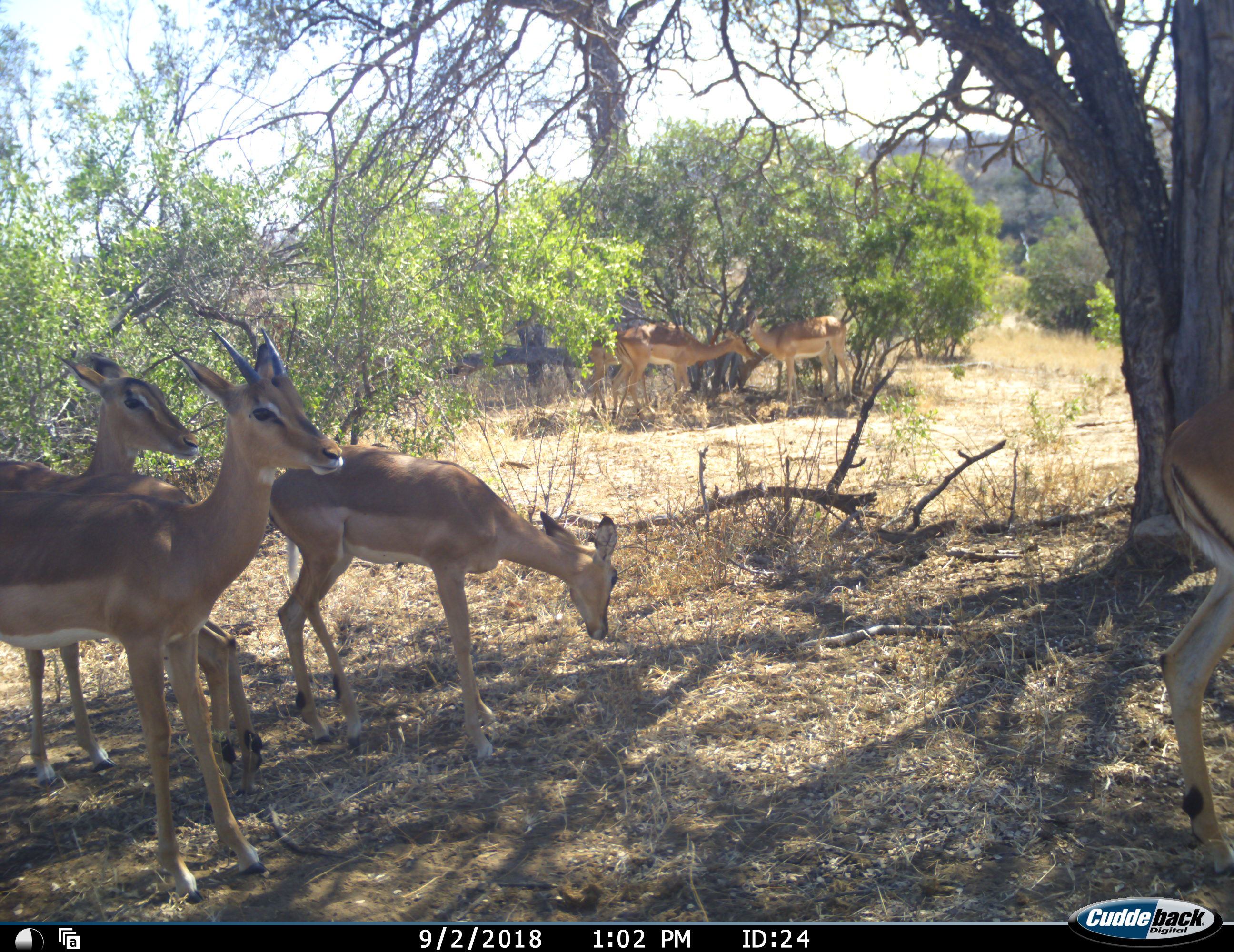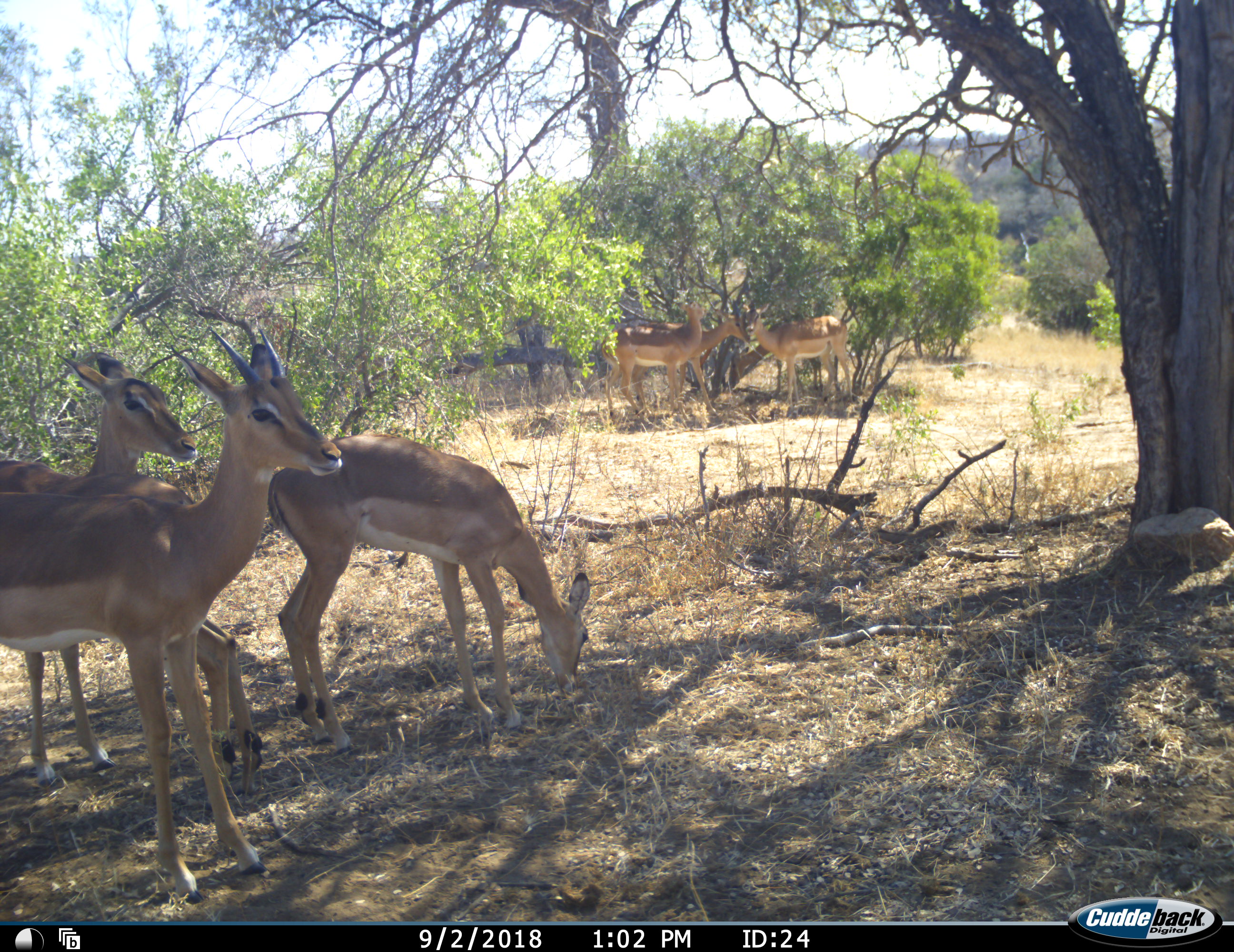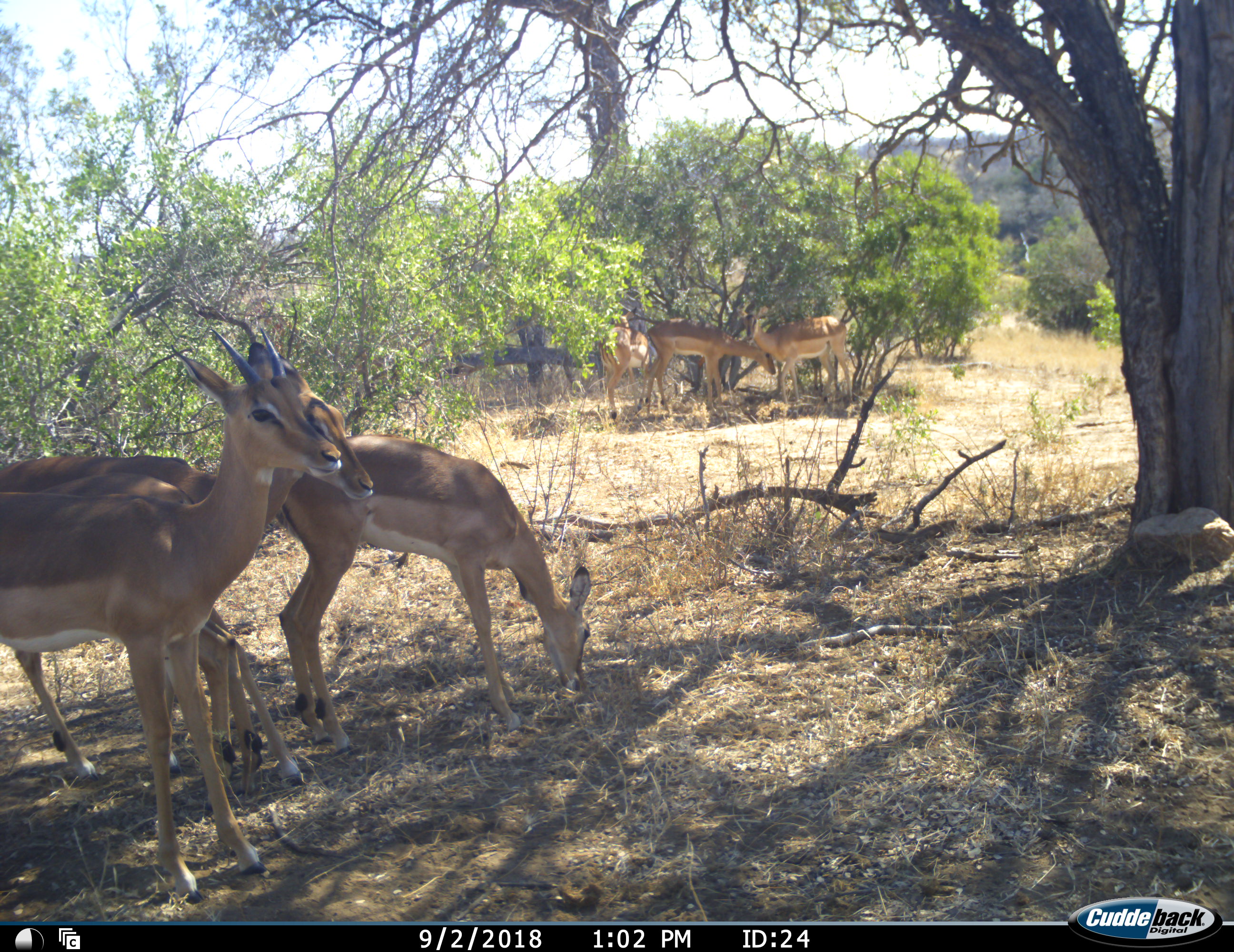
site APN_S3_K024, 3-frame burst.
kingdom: Animalia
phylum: Chordata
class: Mammalia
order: Artiodactyla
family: Bovidae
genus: Aepyceros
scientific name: Aepyceros melampus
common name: impala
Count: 8.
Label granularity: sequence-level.